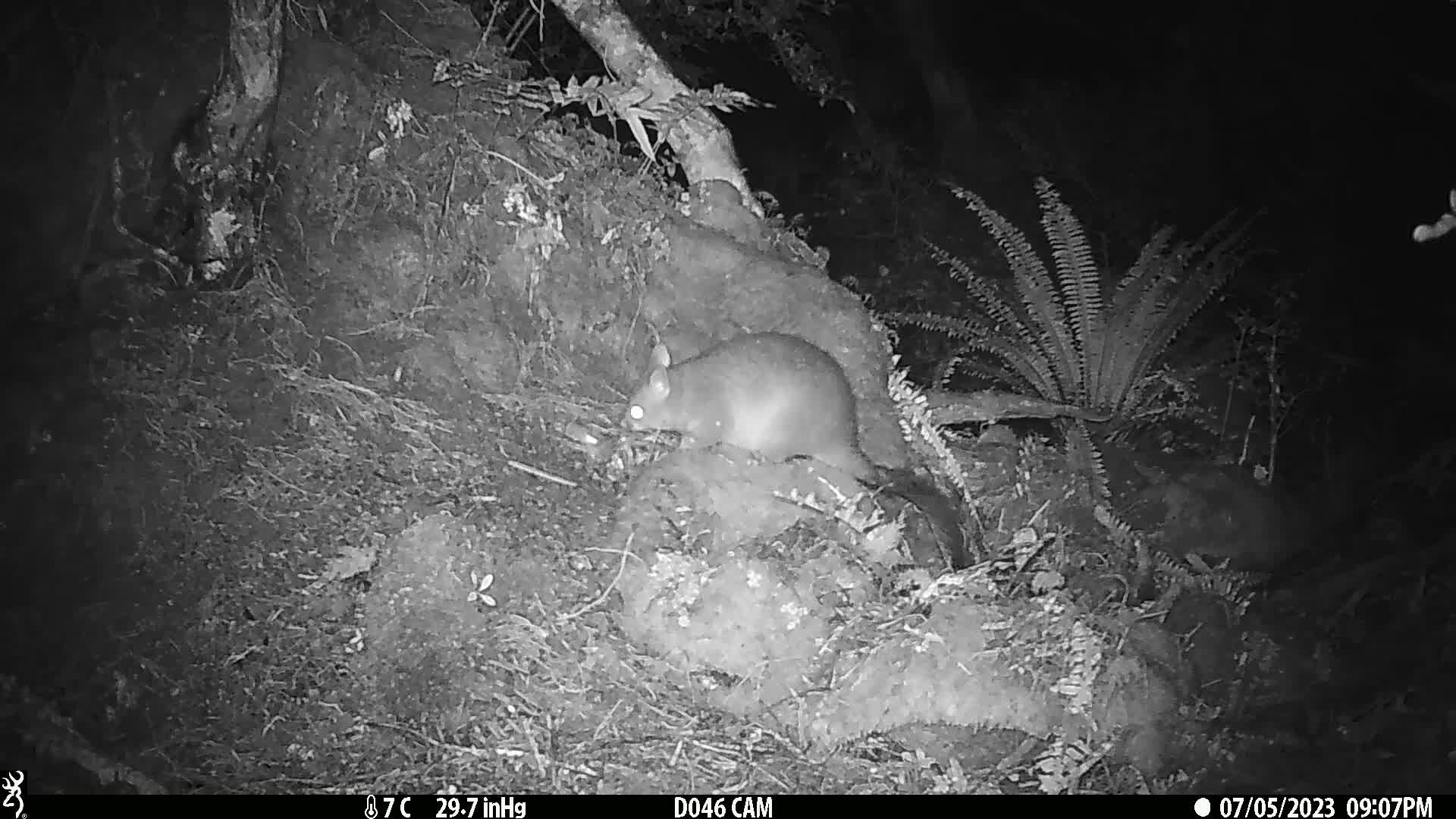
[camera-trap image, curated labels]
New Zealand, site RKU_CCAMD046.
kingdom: Animalia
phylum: Chordata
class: Mammalia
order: Diprotodontia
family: Phalangeridae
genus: Trichosurus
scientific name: Trichosurus vulpecula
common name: common brushtail possum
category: possum